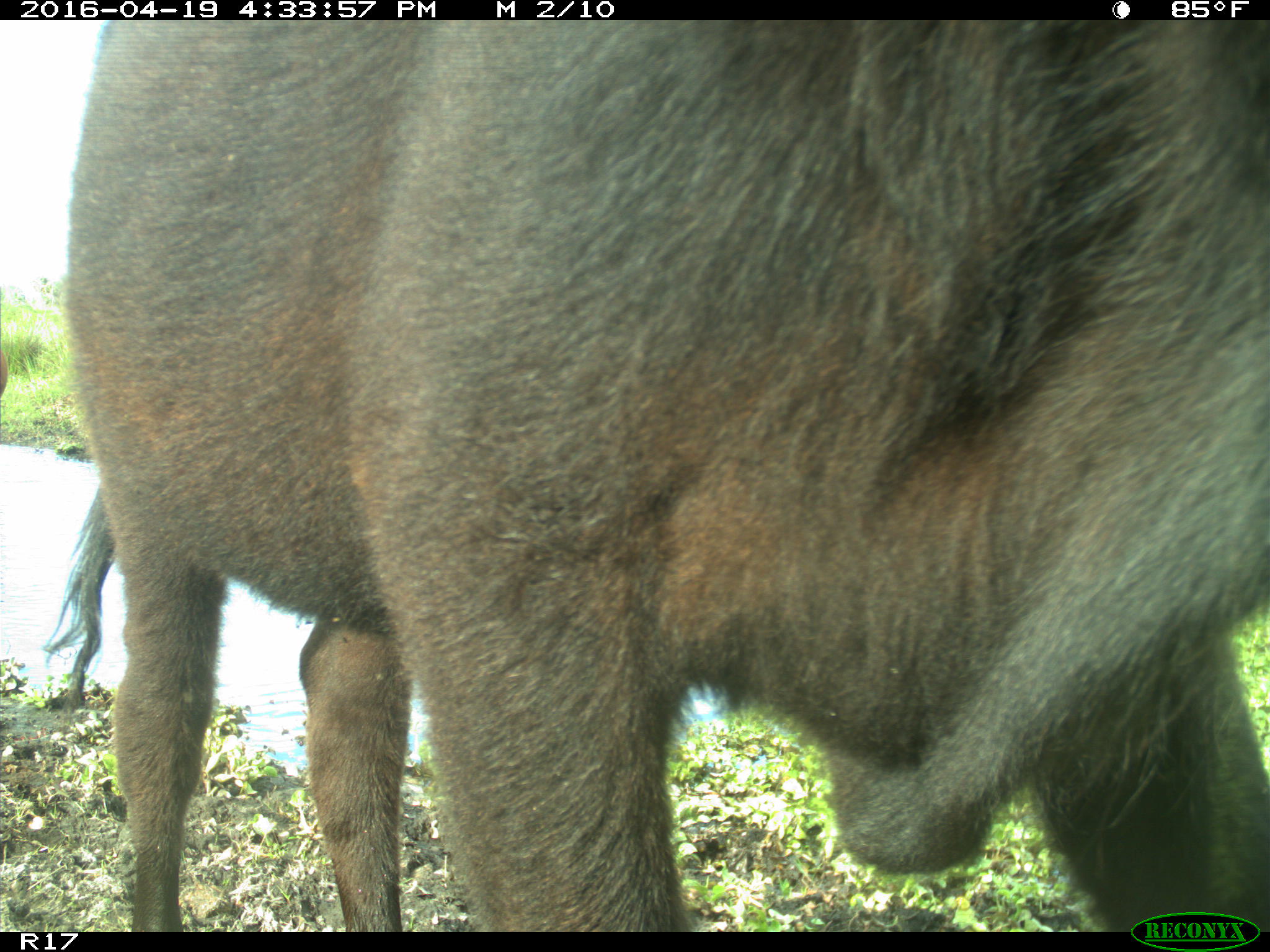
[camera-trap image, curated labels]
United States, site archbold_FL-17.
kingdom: Animalia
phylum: Chordata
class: Mammalia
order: Artiodactyla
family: Bovidae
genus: Bos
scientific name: Bos taurus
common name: domestic cow